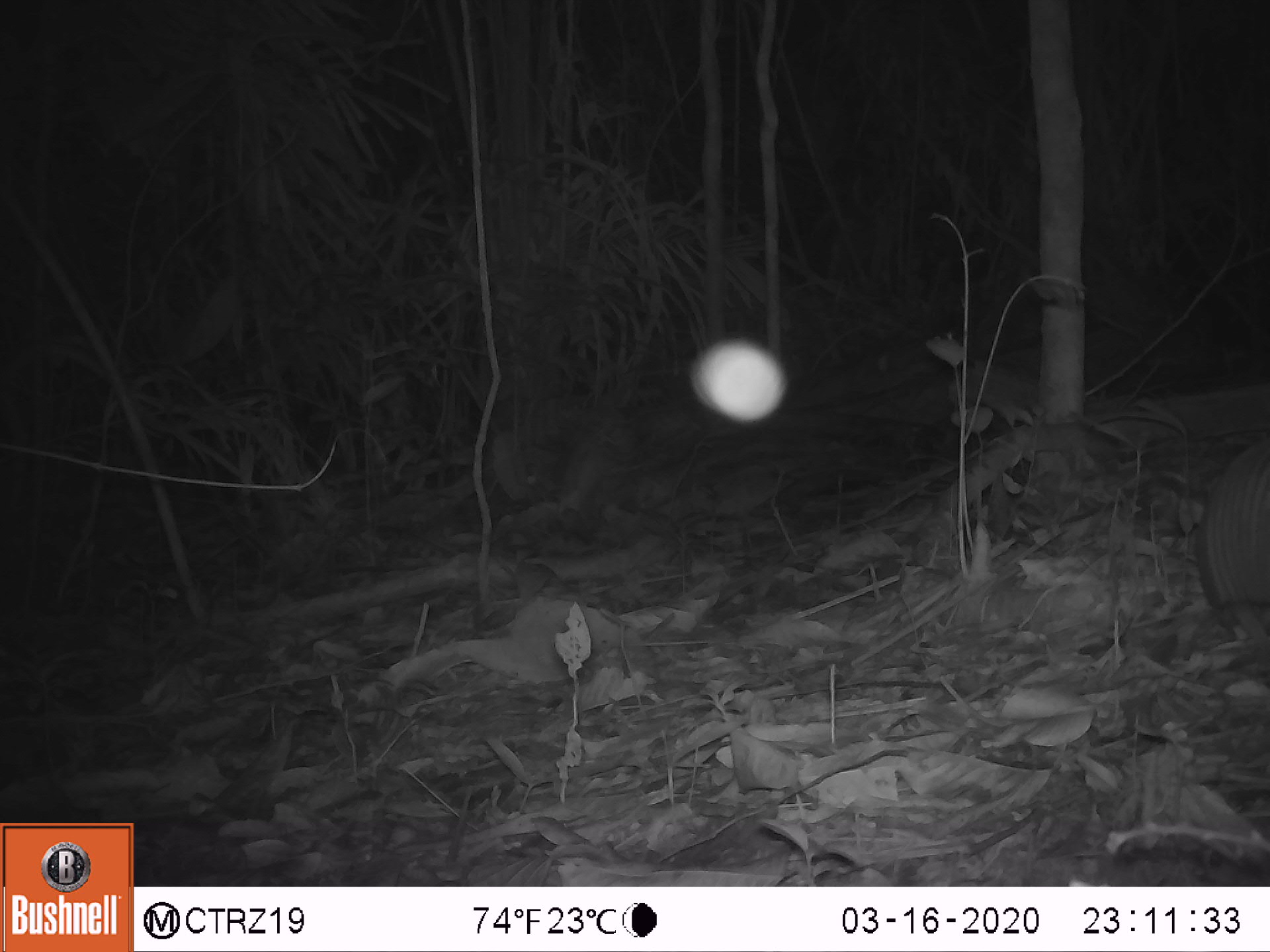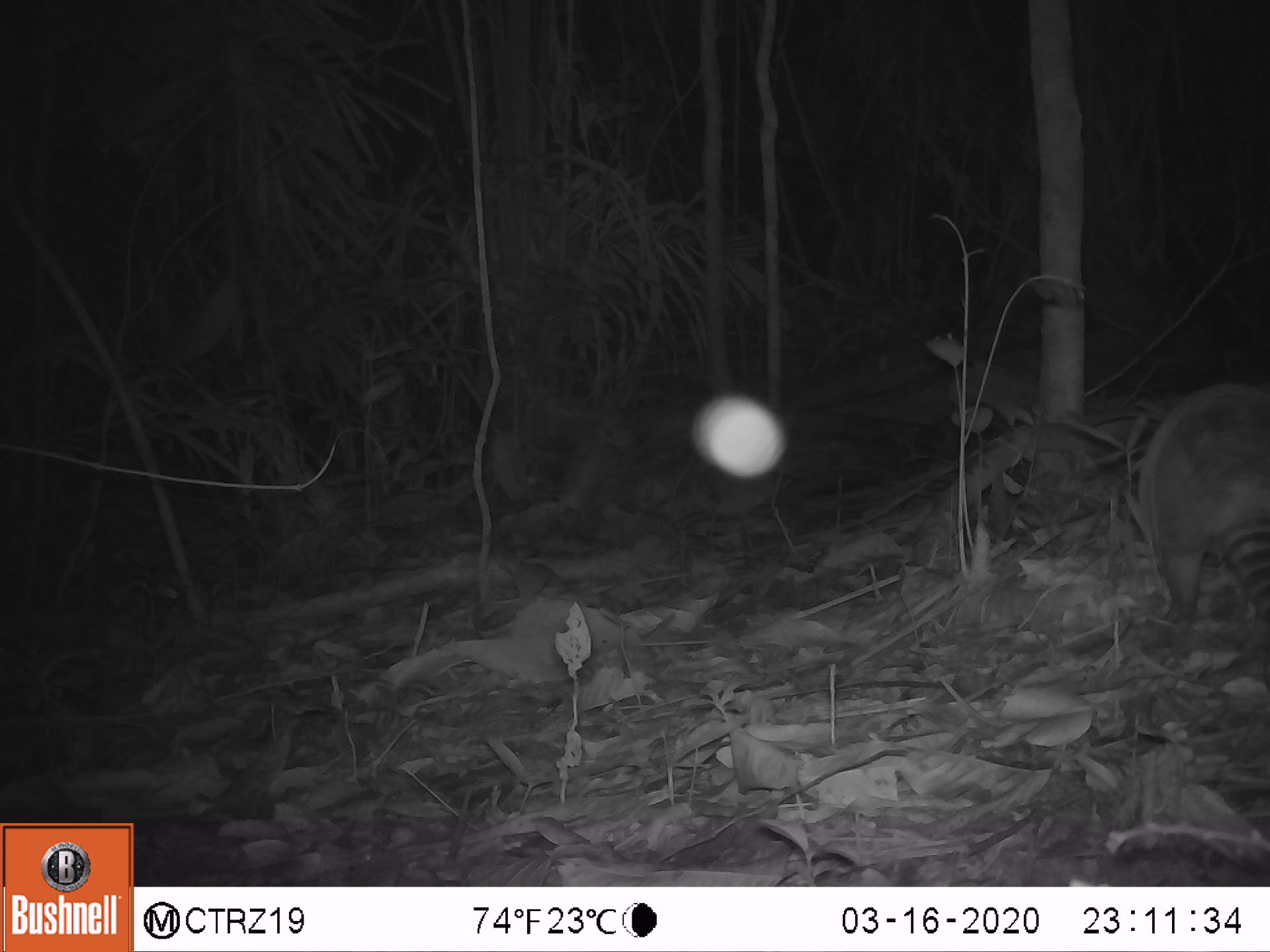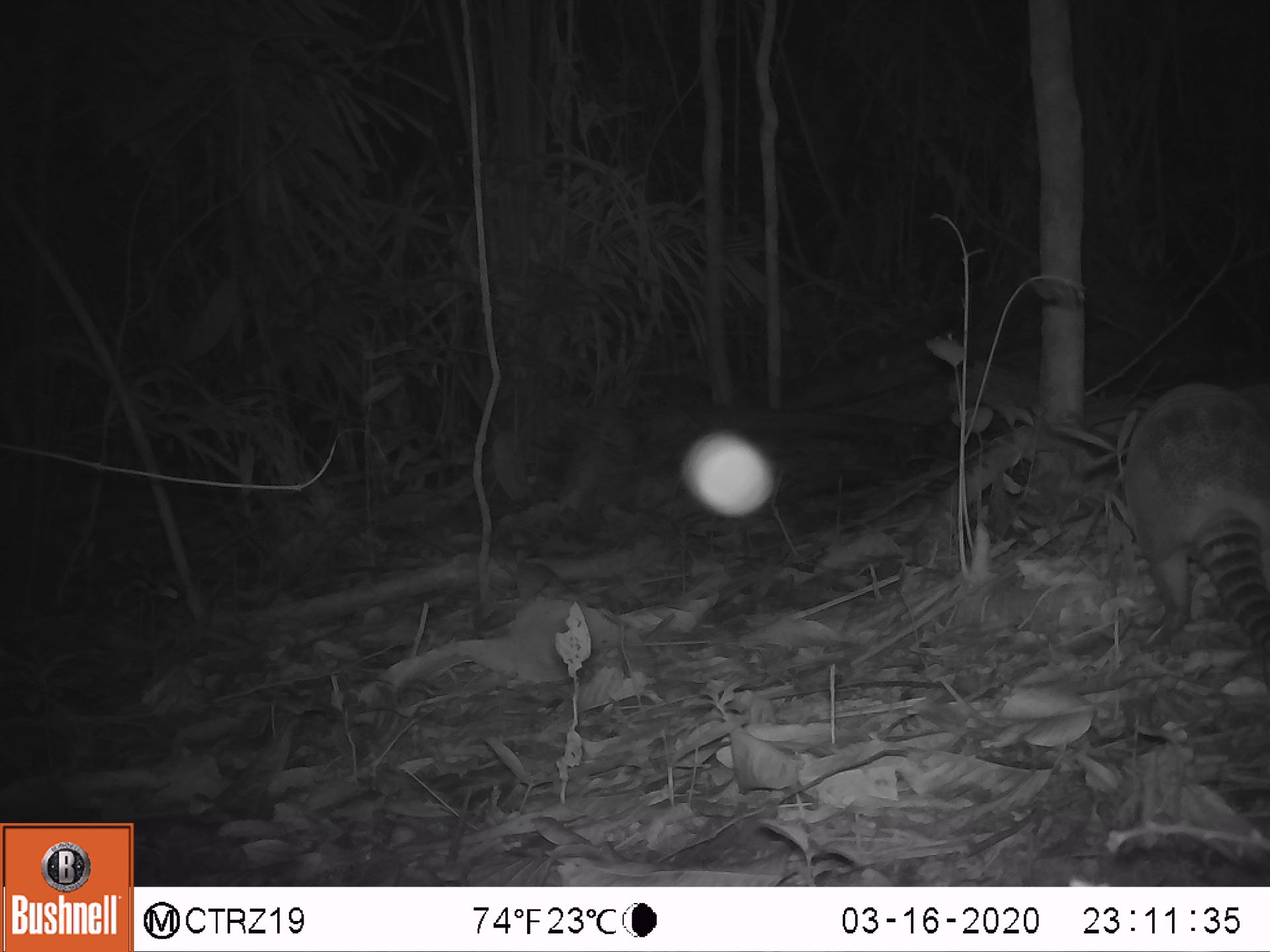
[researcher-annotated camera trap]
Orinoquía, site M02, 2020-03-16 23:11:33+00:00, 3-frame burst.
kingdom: Animalia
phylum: Chordata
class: Mammalia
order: Cingulata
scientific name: Cingulata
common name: armadillo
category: unknown armadillo